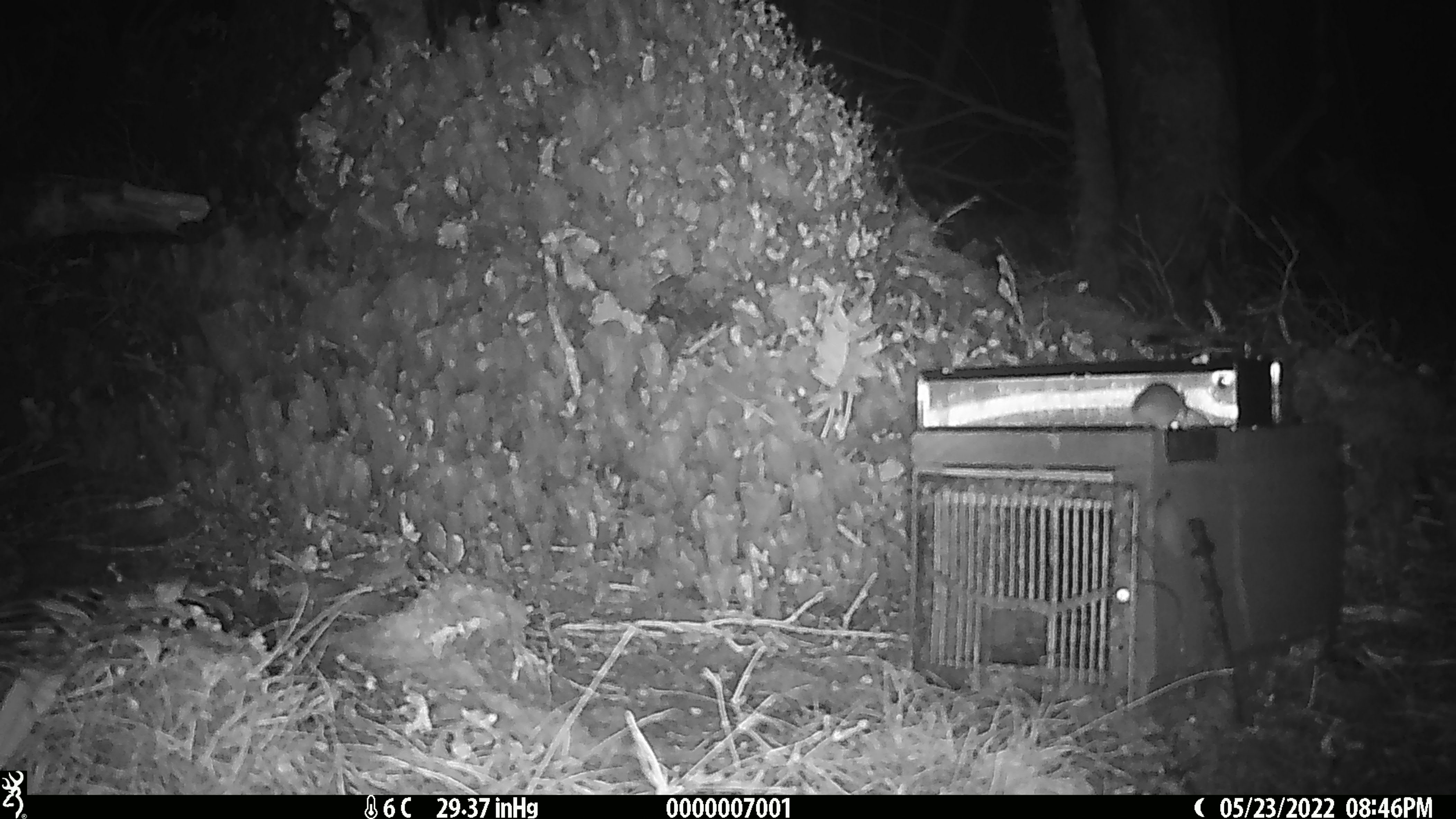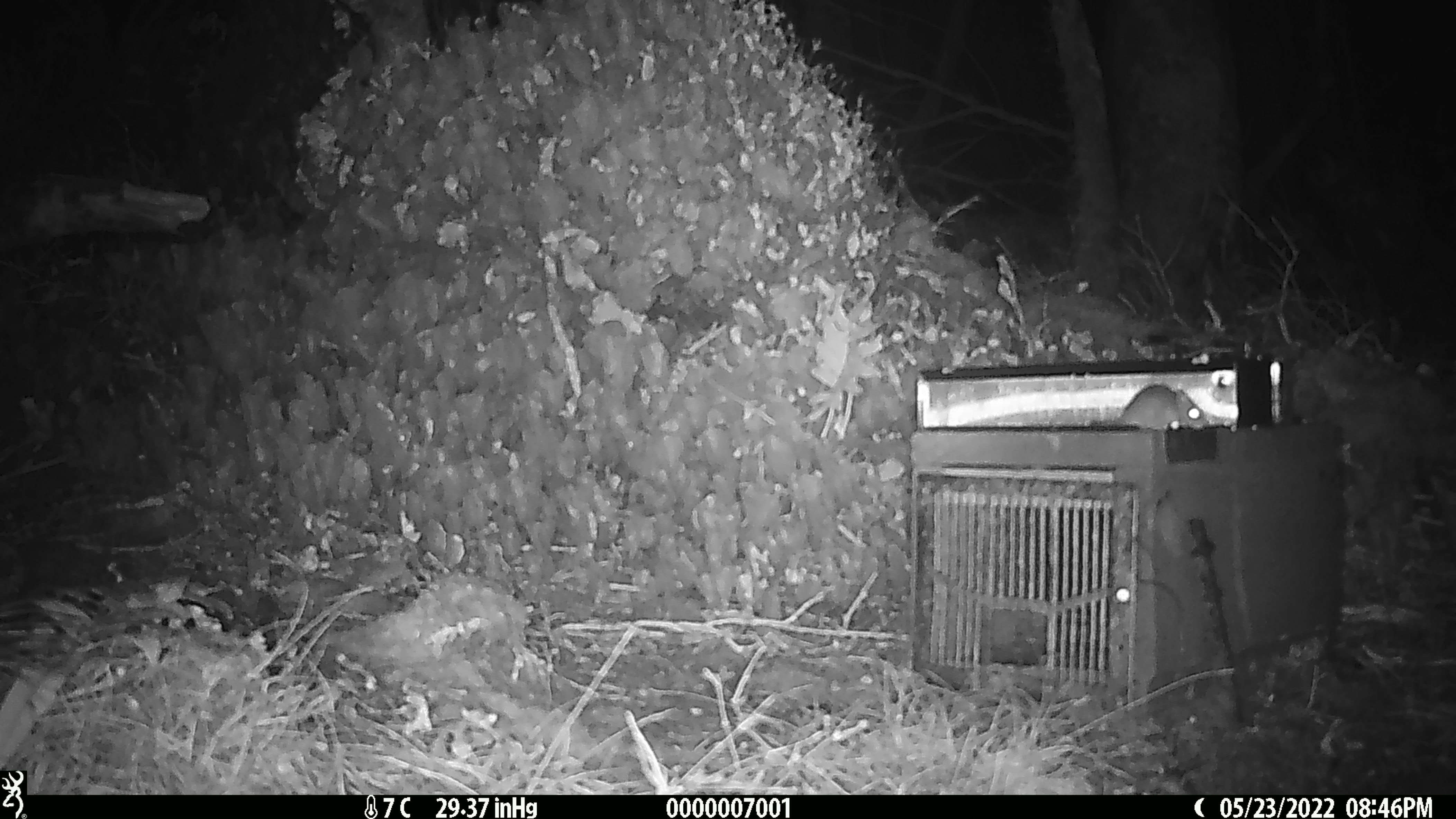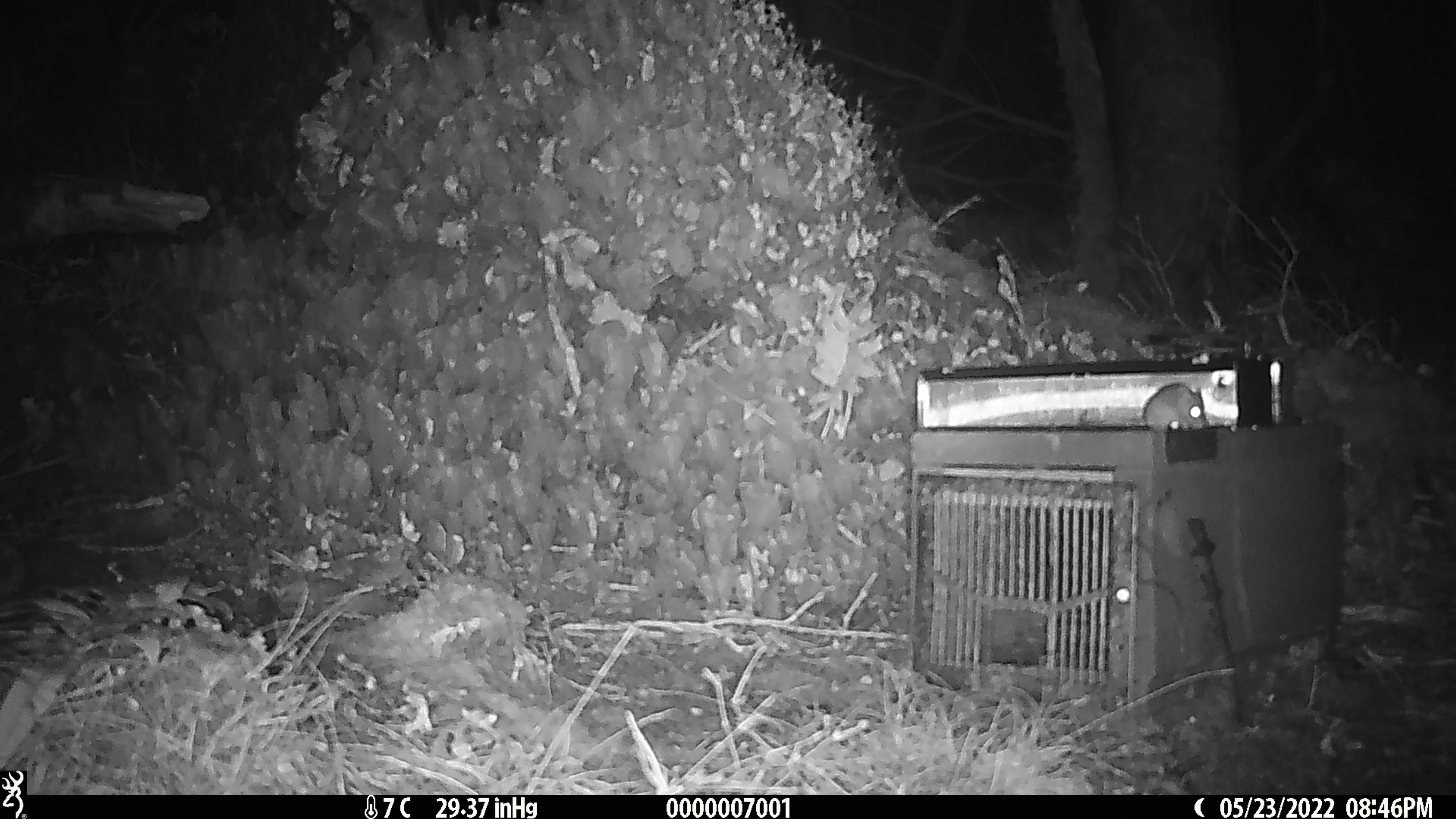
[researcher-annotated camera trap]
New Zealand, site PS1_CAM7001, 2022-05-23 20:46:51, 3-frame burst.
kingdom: Animalia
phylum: Chordata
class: Mammalia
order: Rodentia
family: Muridae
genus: Mus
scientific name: Mus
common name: mouse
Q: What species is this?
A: Mouse (Mus).